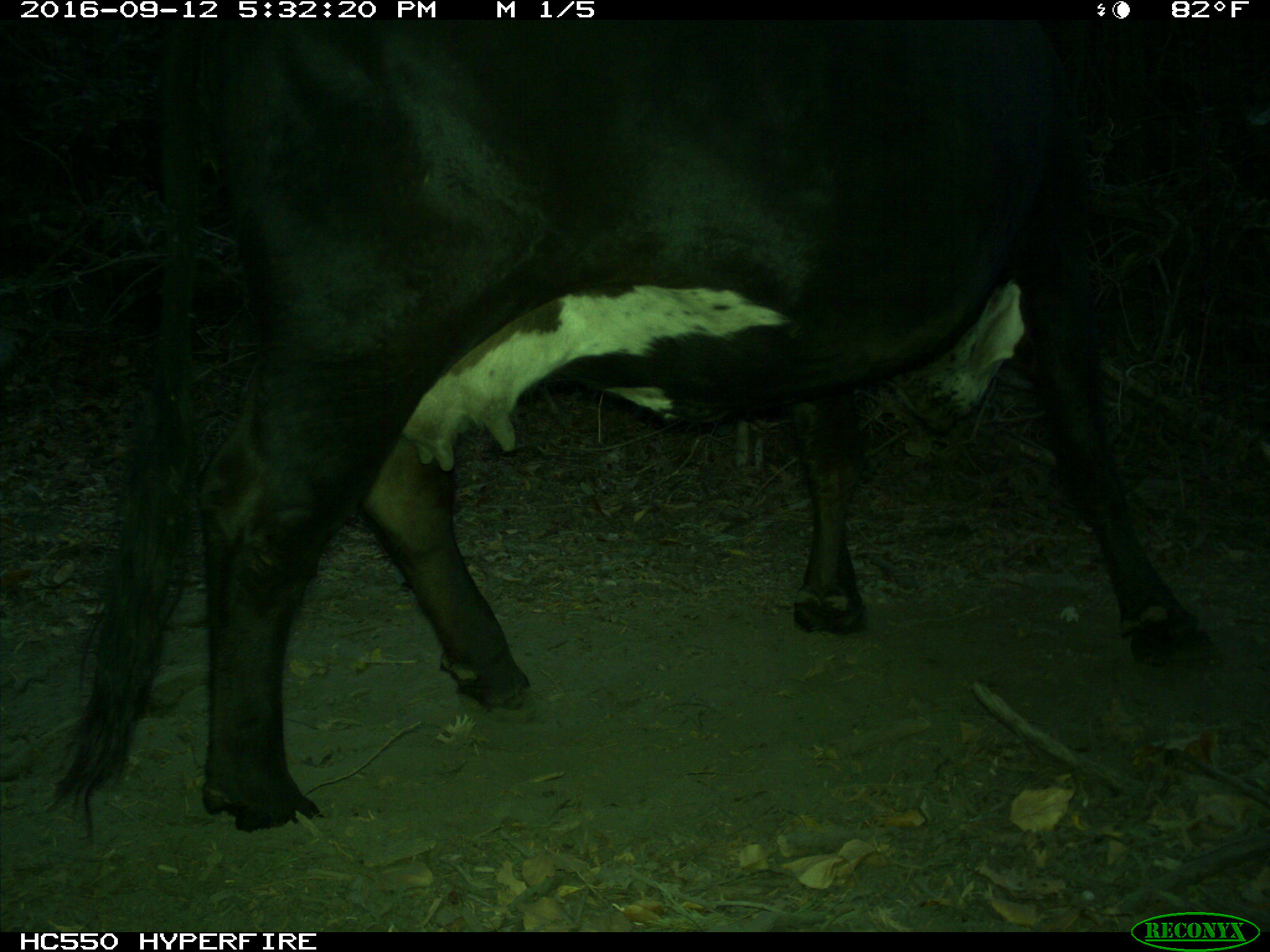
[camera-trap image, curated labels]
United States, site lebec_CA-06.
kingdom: Animalia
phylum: Chordata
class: Mammalia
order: Artiodactyla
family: Bovidae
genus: Bos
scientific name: Bos taurus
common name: domestic cow